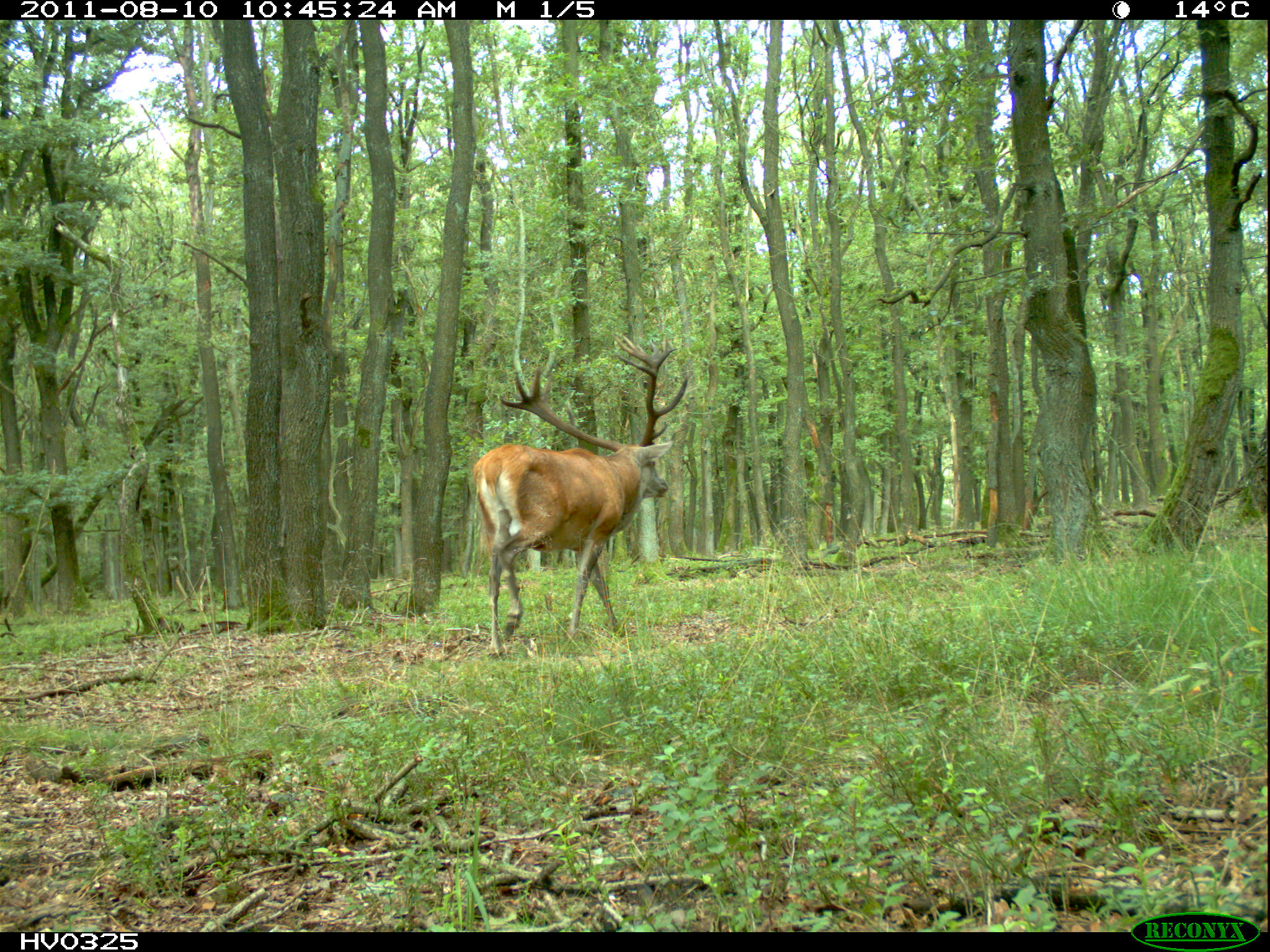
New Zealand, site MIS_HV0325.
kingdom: Animalia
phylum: Chordata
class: Mammalia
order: Artiodactyla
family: Cervidae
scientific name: Cervidae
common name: deer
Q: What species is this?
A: Deer (Cervidae).